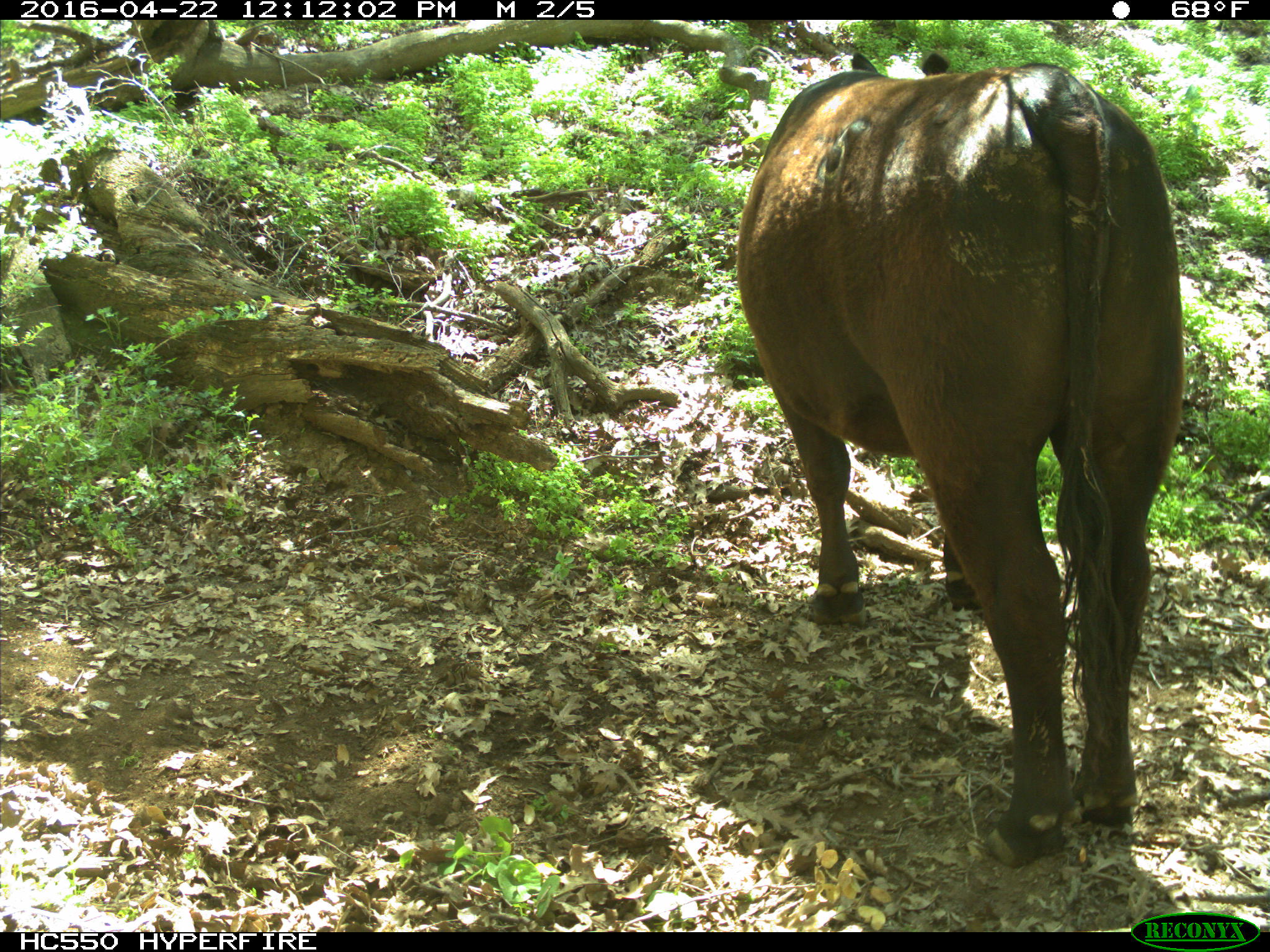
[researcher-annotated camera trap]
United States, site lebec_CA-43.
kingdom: Animalia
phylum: Chordata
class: Mammalia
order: Artiodactyla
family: Bovidae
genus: Bos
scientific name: Bos taurus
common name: domestic cow